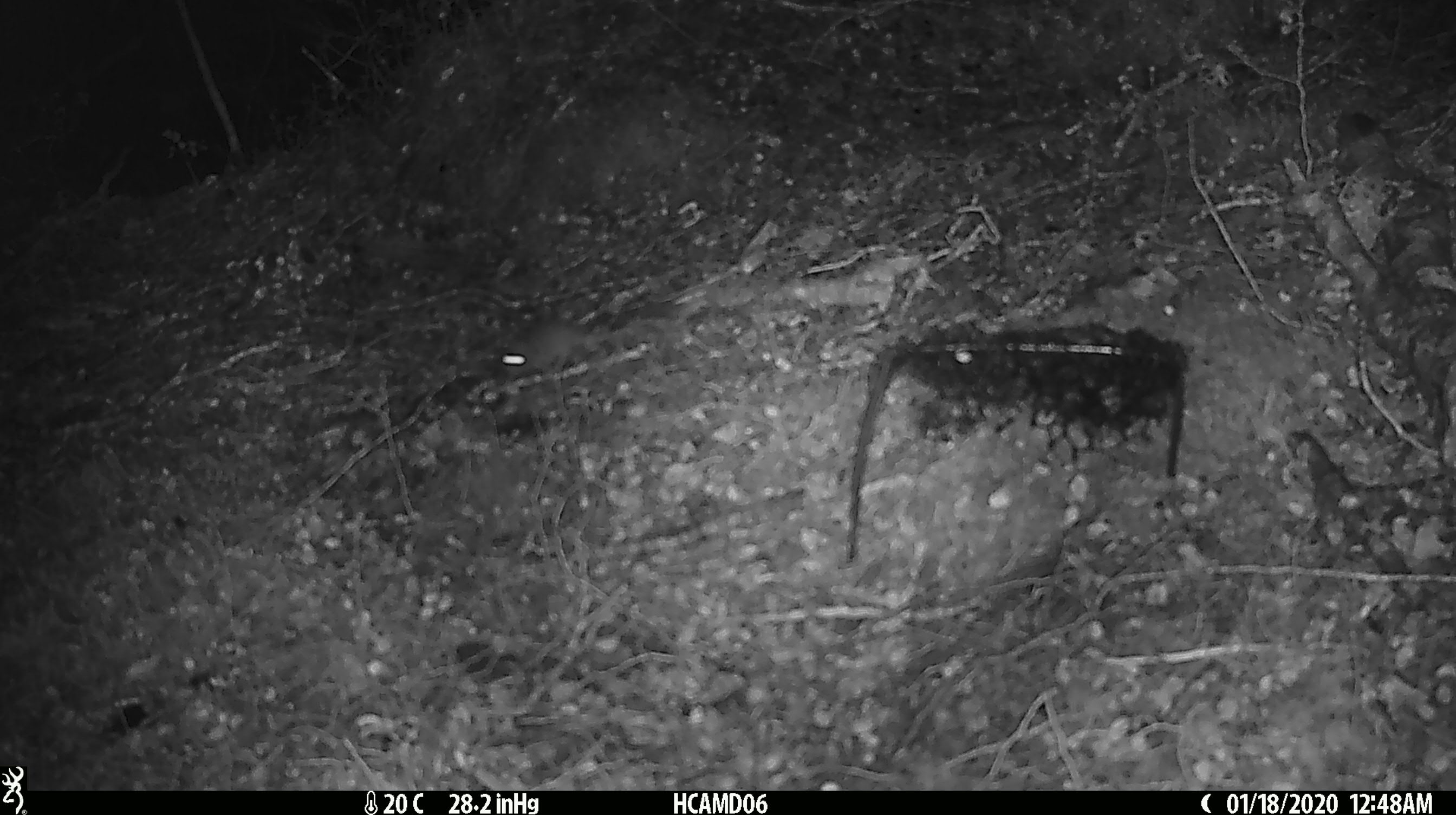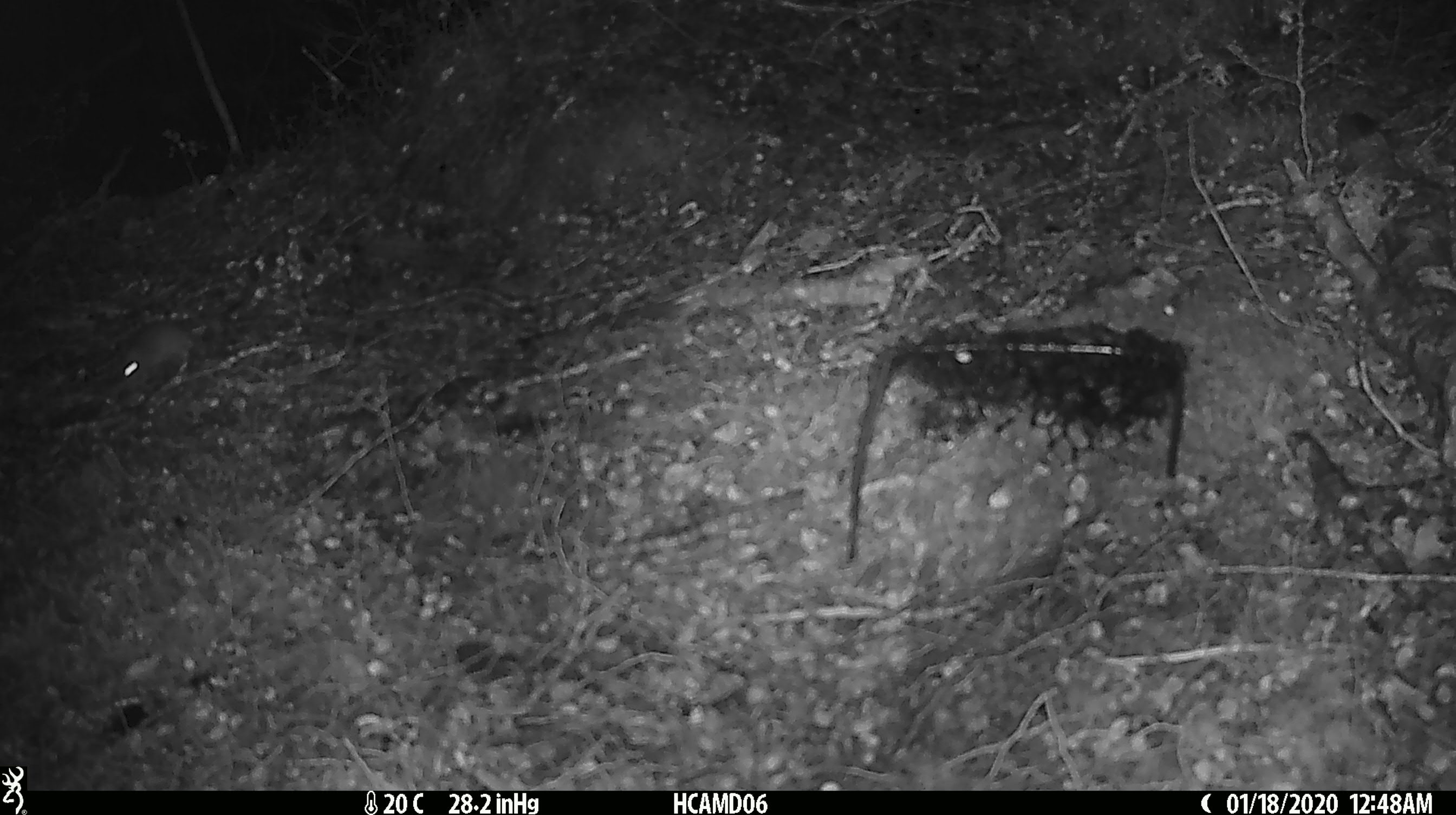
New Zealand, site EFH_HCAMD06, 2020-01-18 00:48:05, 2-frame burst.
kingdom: Animalia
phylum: Chordata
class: Mammalia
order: Rodentia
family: Muridae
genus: Mus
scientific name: Mus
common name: mouse